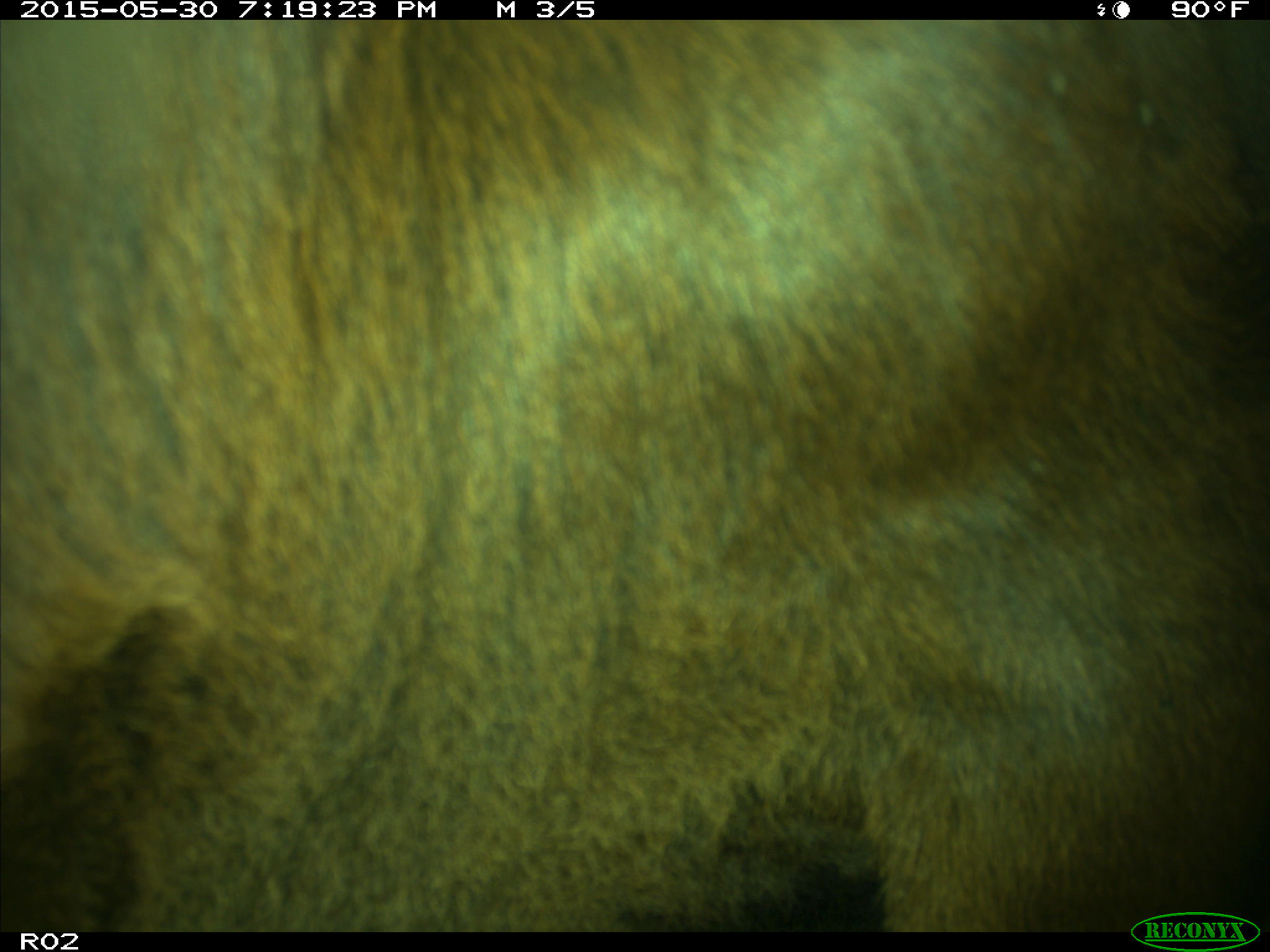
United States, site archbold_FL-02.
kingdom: Animalia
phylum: Chordata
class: Mammalia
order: Artiodactyla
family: Bovidae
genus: Bos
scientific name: Bos taurus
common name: domestic cow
Bos taurus (domestic cow).